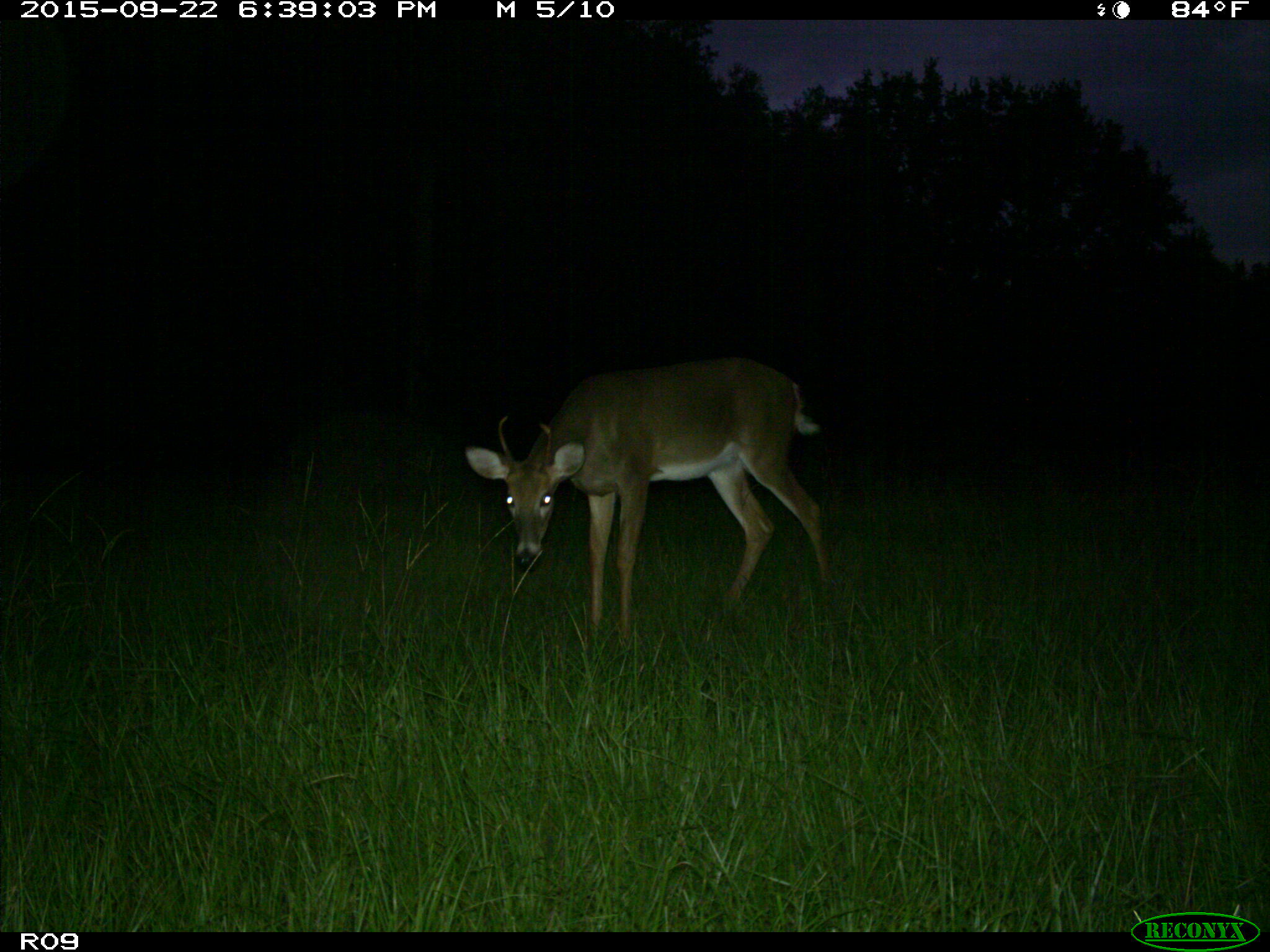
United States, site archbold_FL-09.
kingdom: Animalia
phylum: Chordata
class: Mammalia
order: Artiodactyla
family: Cervidae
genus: Odocoileus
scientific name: Odocoileus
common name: deer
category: unidentified deer